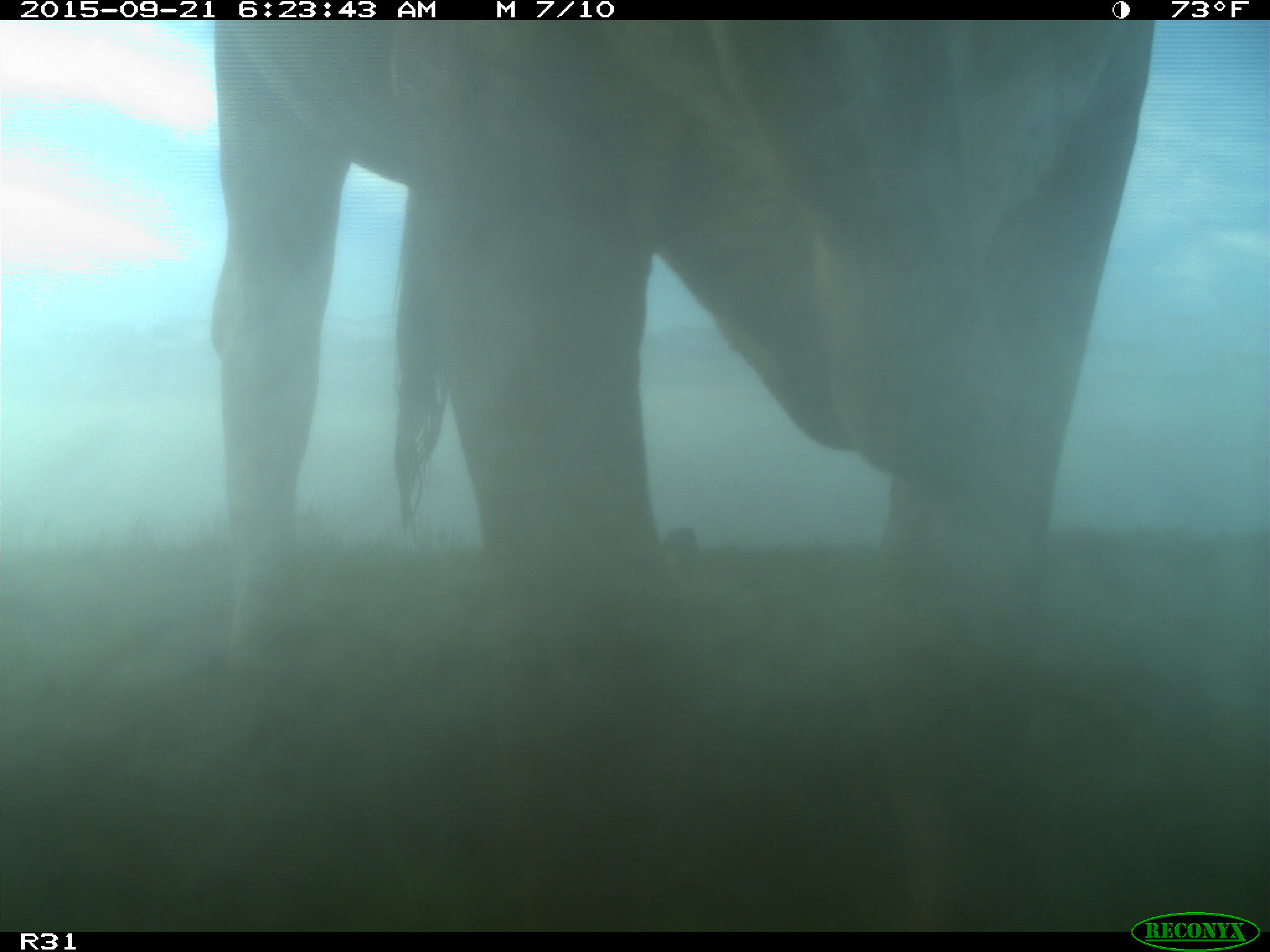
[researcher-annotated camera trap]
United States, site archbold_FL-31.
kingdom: Animalia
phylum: Chordata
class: Mammalia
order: Artiodactyla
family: Bovidae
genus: Bos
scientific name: Bos taurus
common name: domestic cow